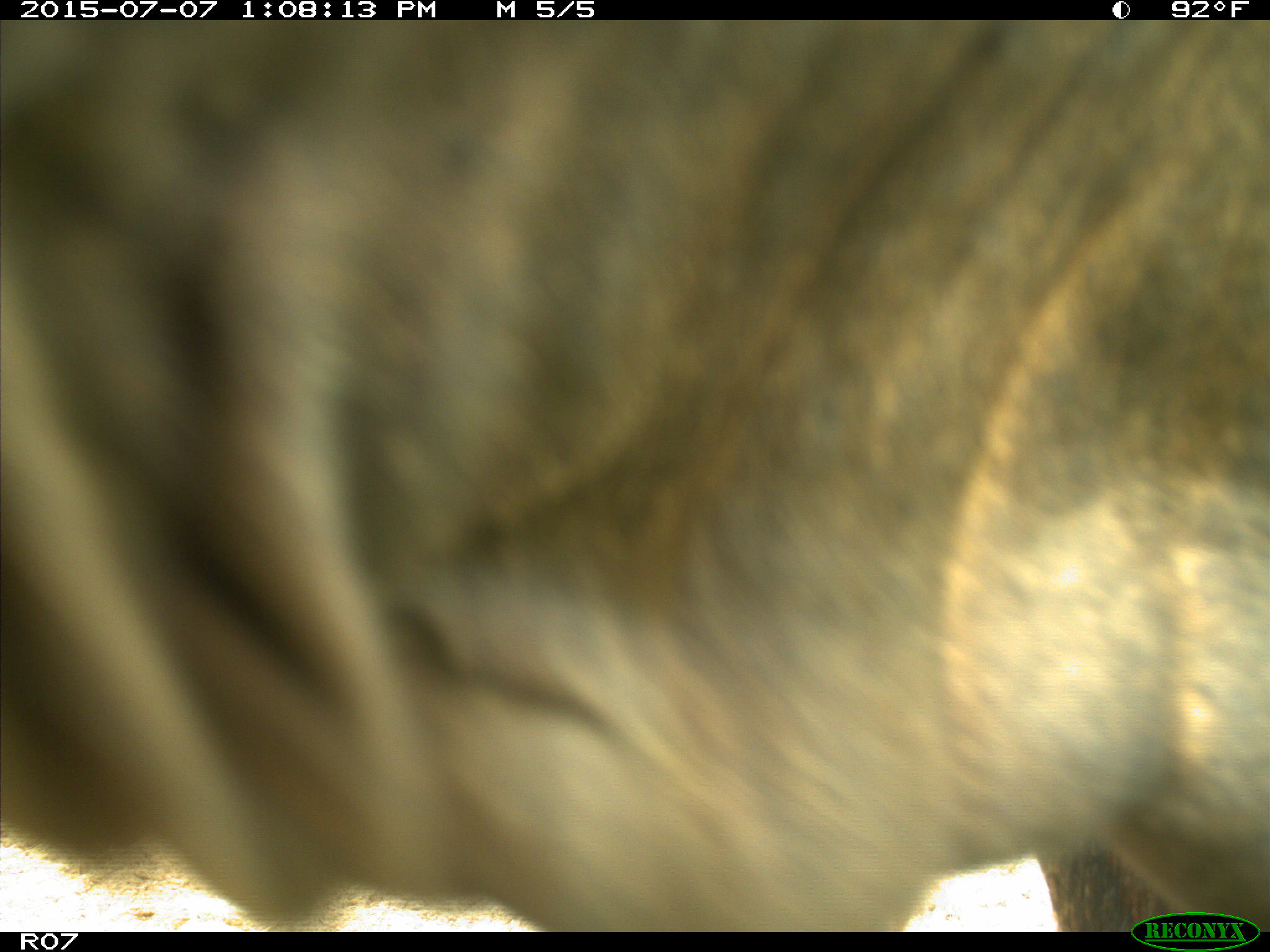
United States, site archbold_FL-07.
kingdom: Animalia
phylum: Chordata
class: Mammalia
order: Artiodactyla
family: Bovidae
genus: Bos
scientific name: Bos taurus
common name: domestic cow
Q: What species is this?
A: Bos taurus (domestic cow).